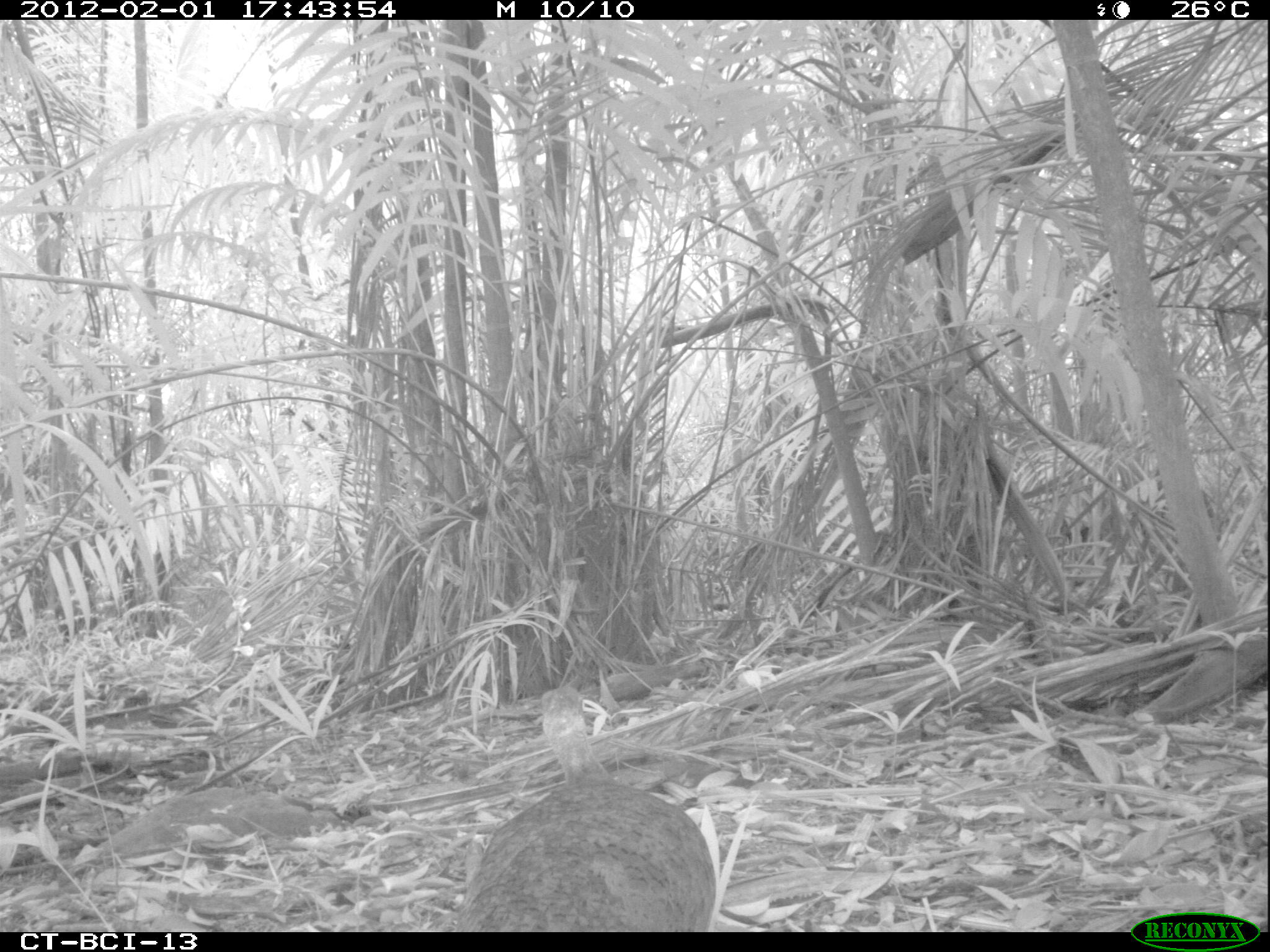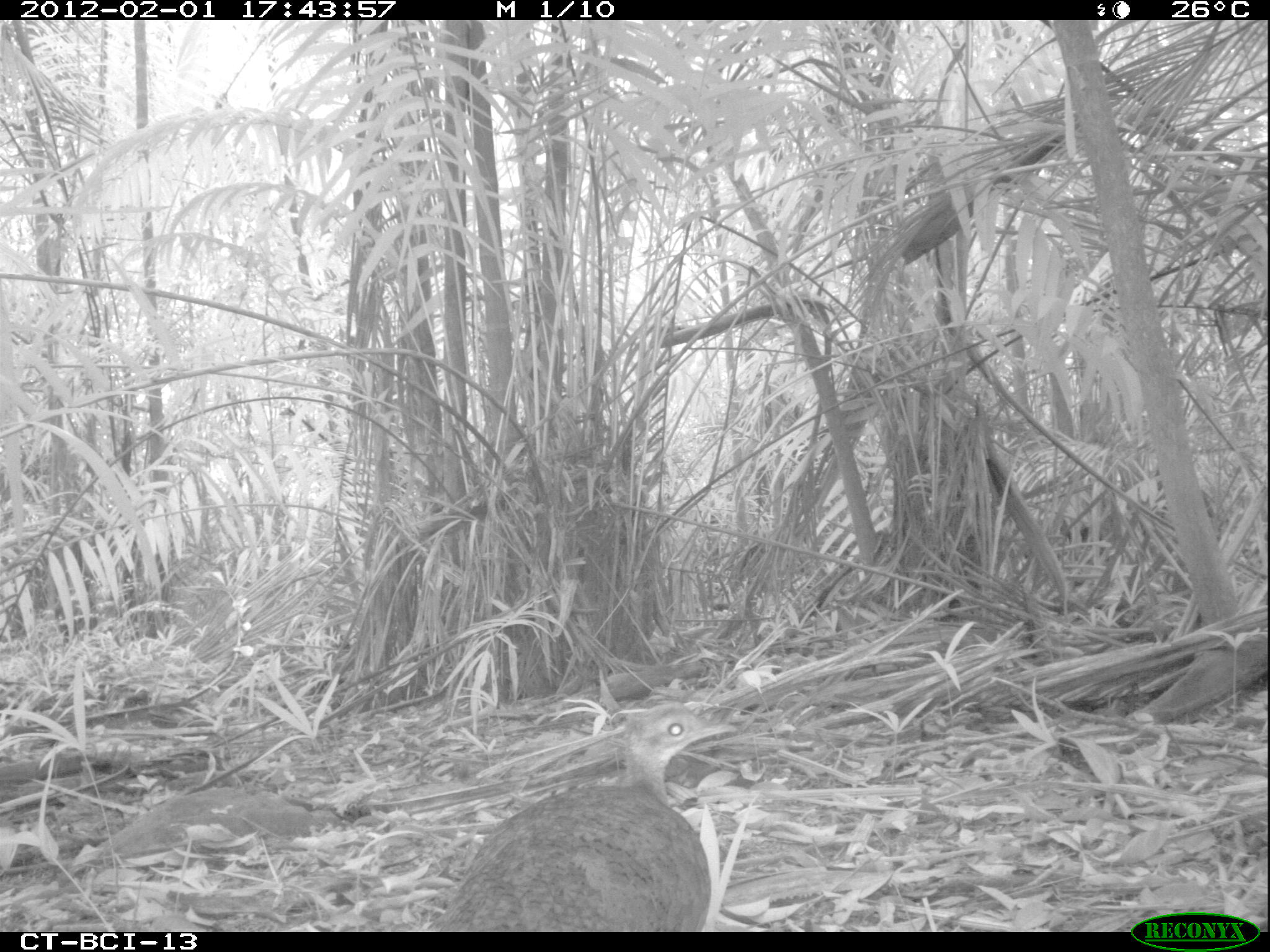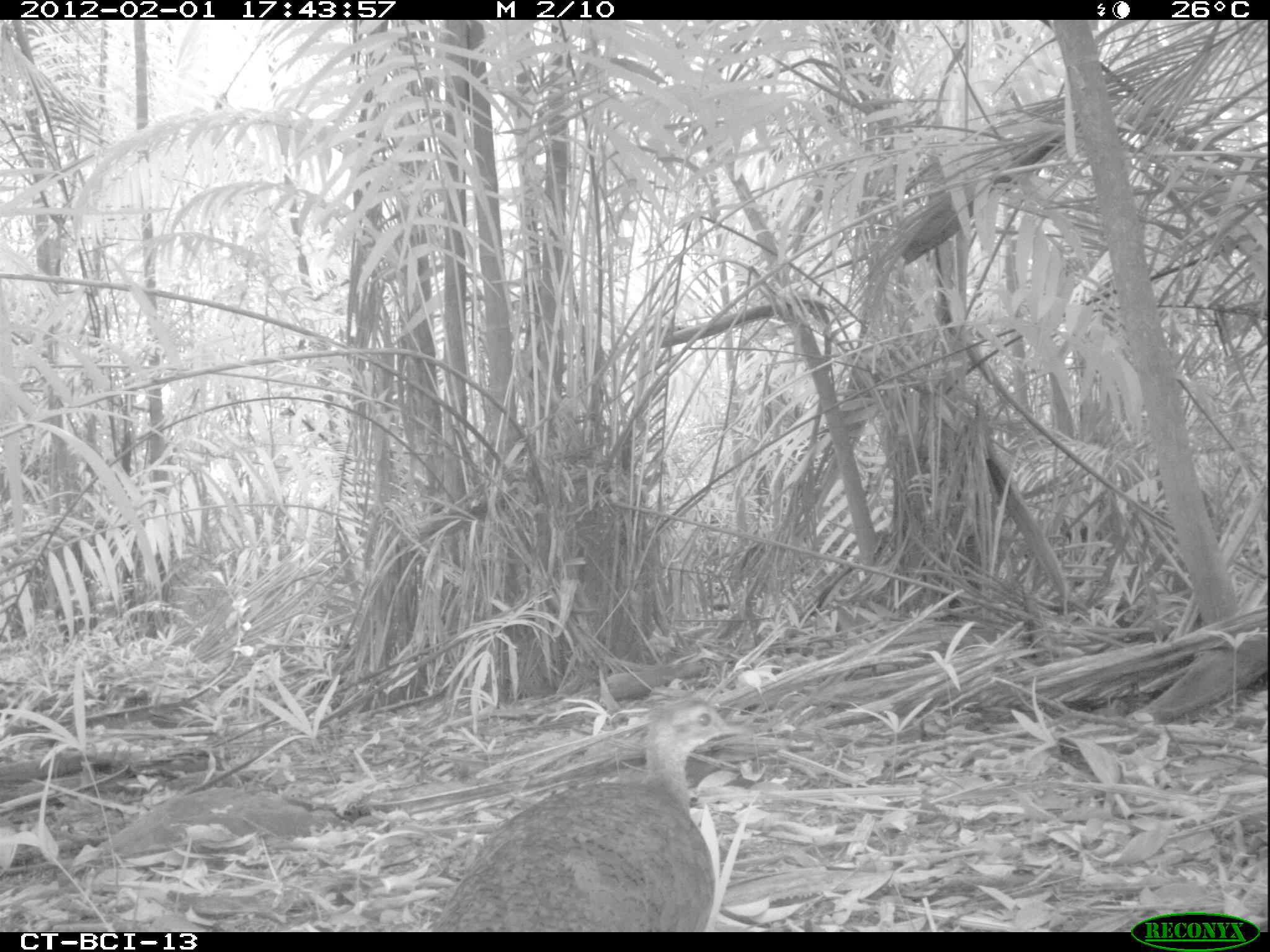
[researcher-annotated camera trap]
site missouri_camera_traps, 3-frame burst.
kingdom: Animalia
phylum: Chordata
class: Aves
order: Tinamiformes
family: Tinamidae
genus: Tinamus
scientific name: Tinamus major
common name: great tinamou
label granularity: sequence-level